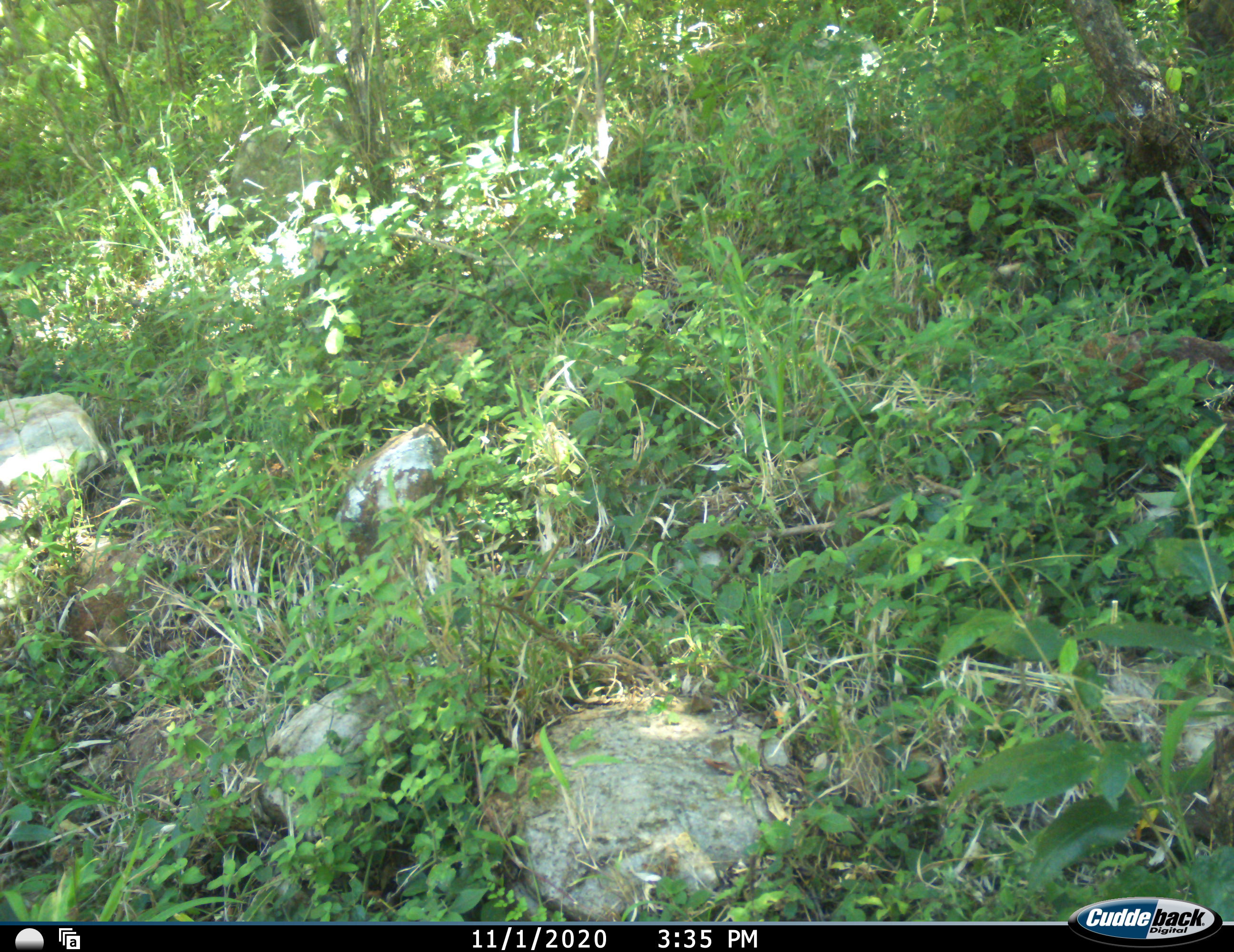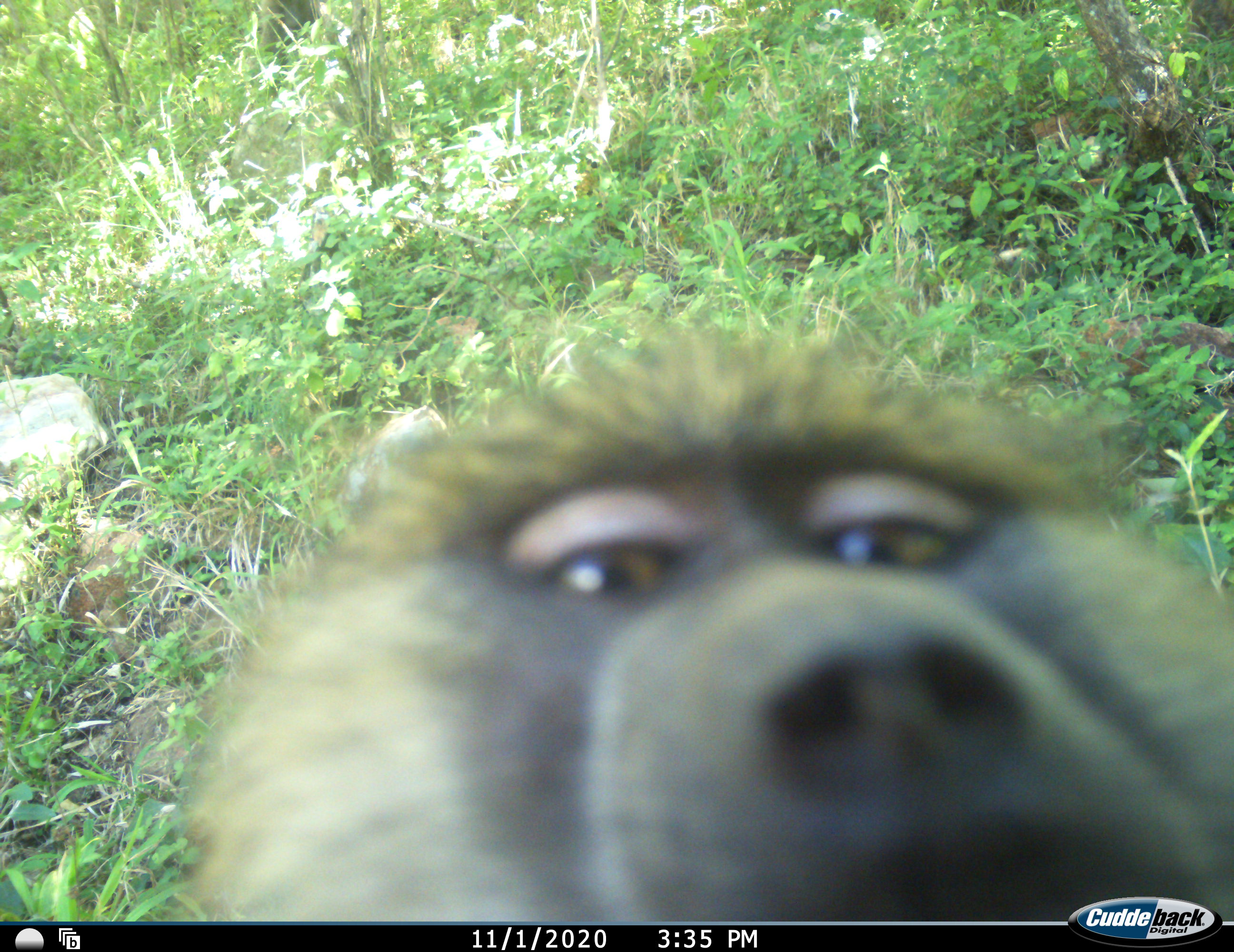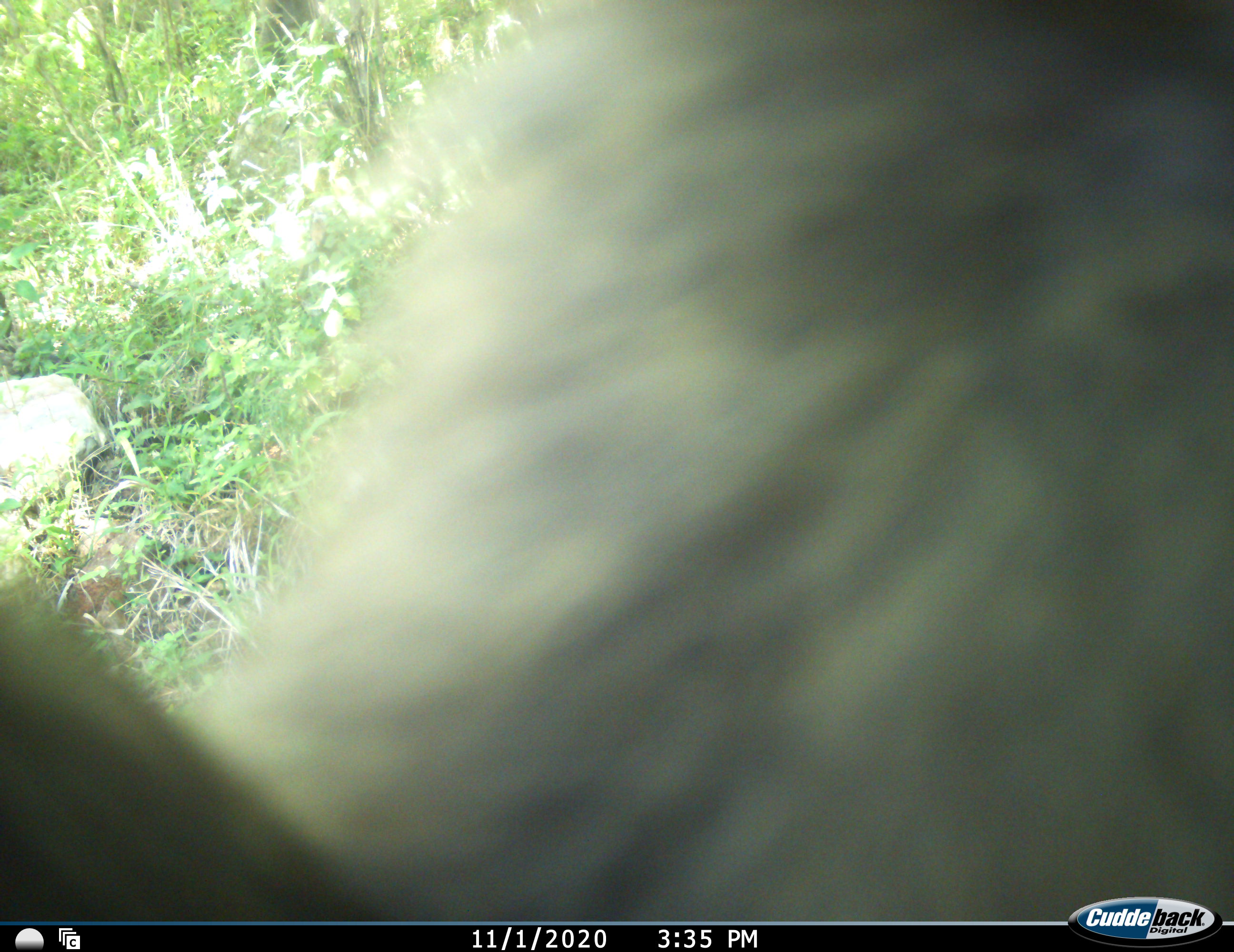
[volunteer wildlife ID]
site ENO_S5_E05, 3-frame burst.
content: unidentified animal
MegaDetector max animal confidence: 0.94